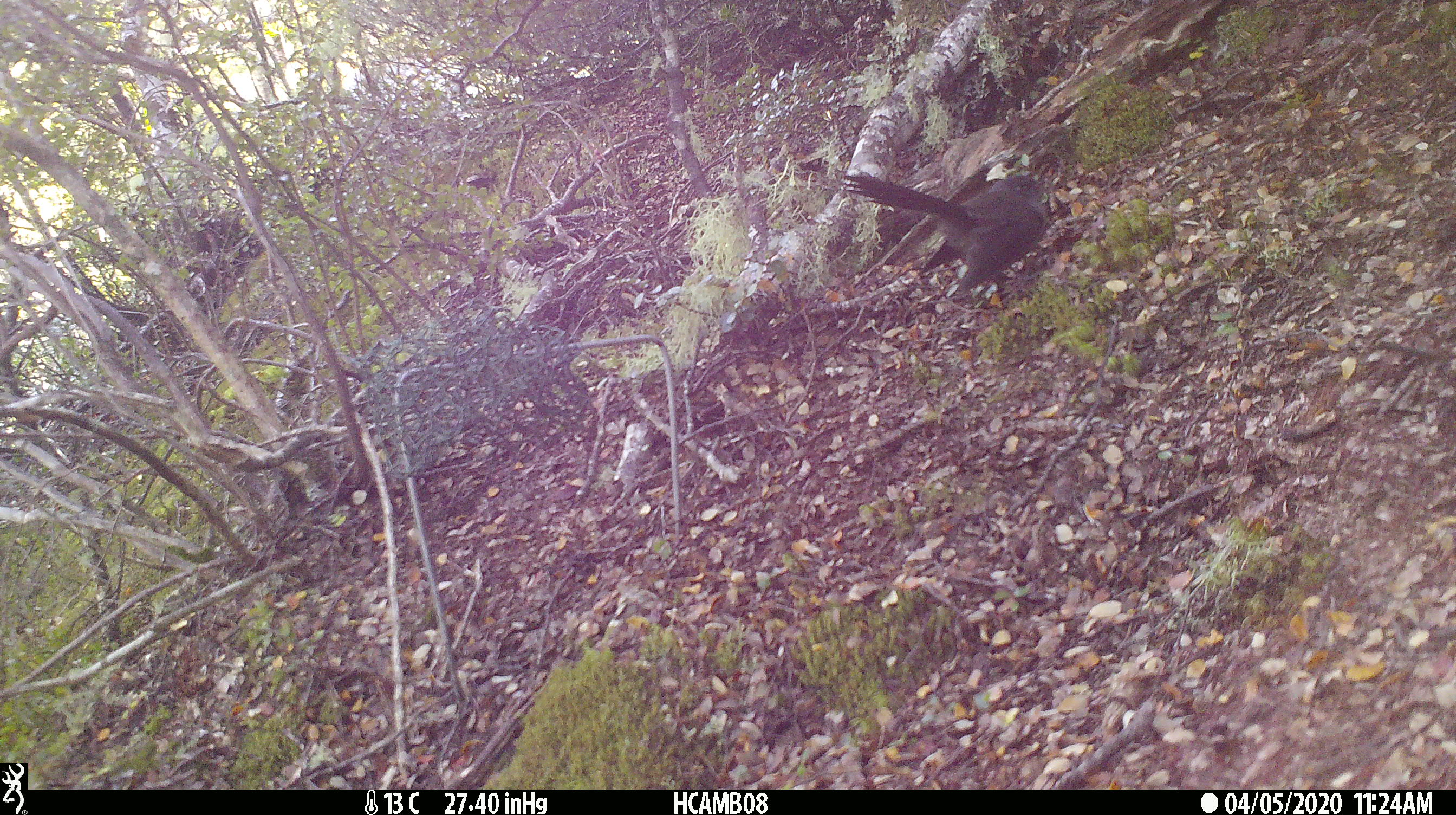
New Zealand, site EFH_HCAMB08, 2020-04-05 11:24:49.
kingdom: Animalia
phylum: Chordata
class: Aves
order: Passeriformes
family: Rhipiduridae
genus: Rhipidura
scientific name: Rhipidura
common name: fantails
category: fantail